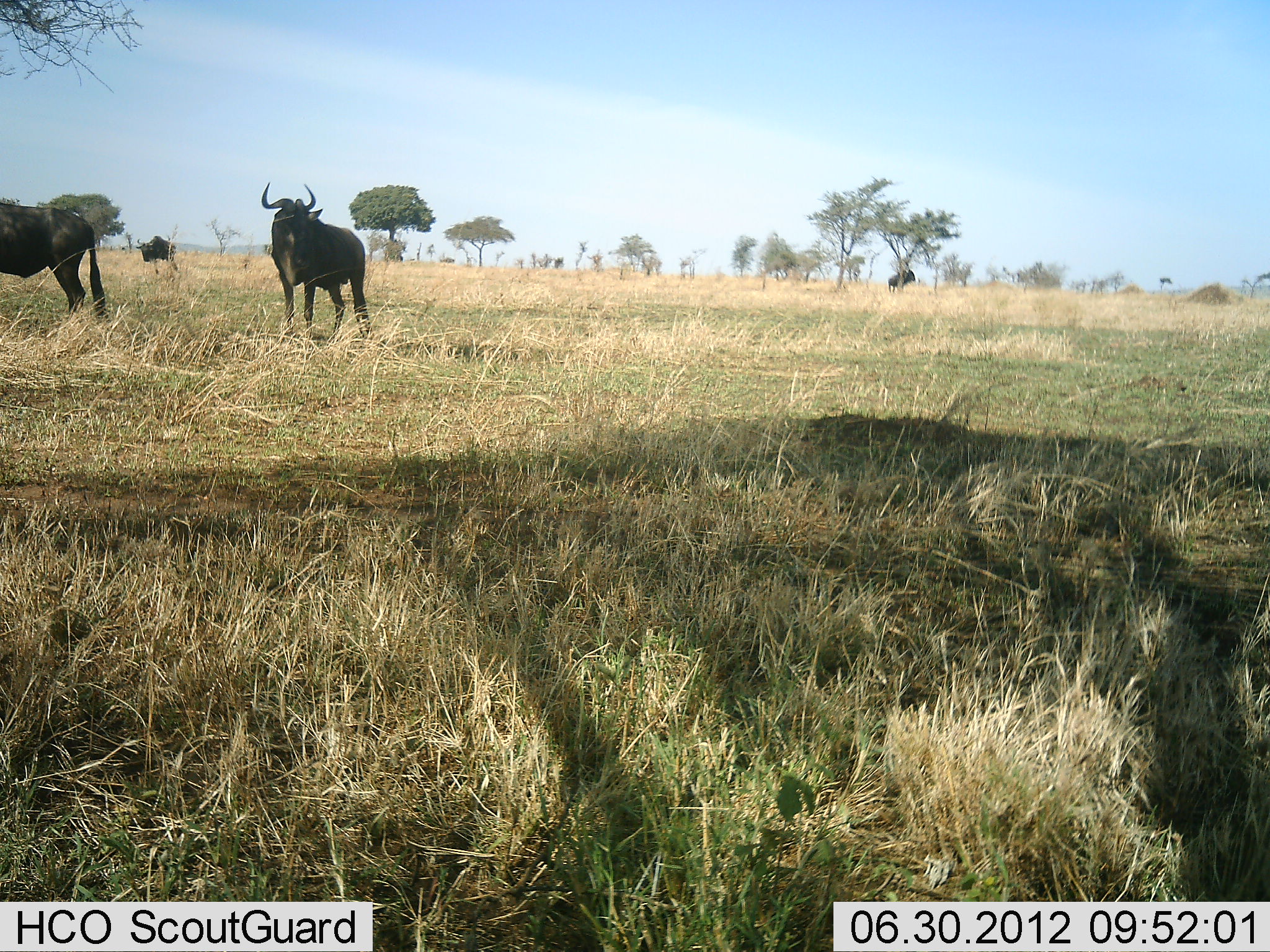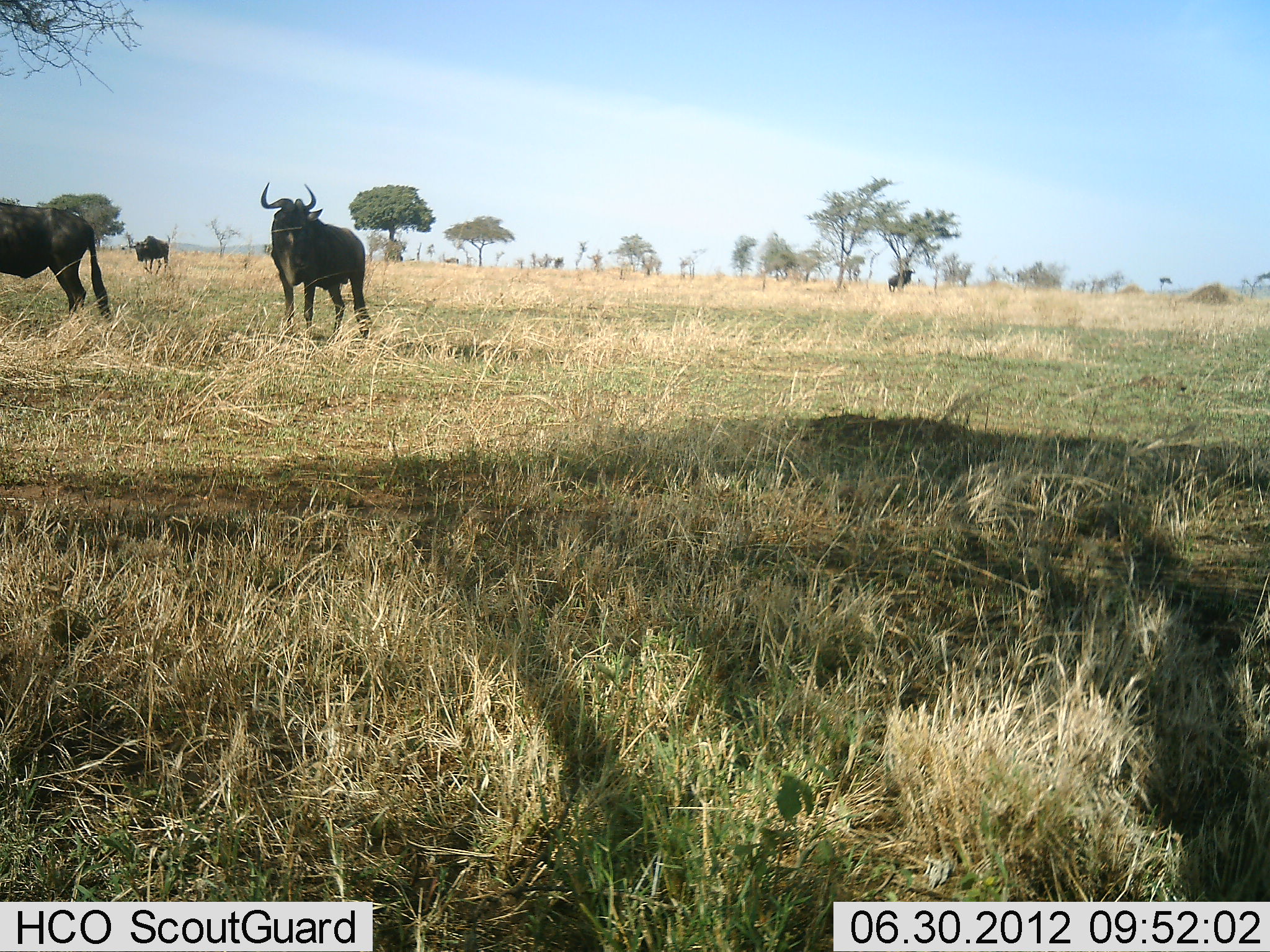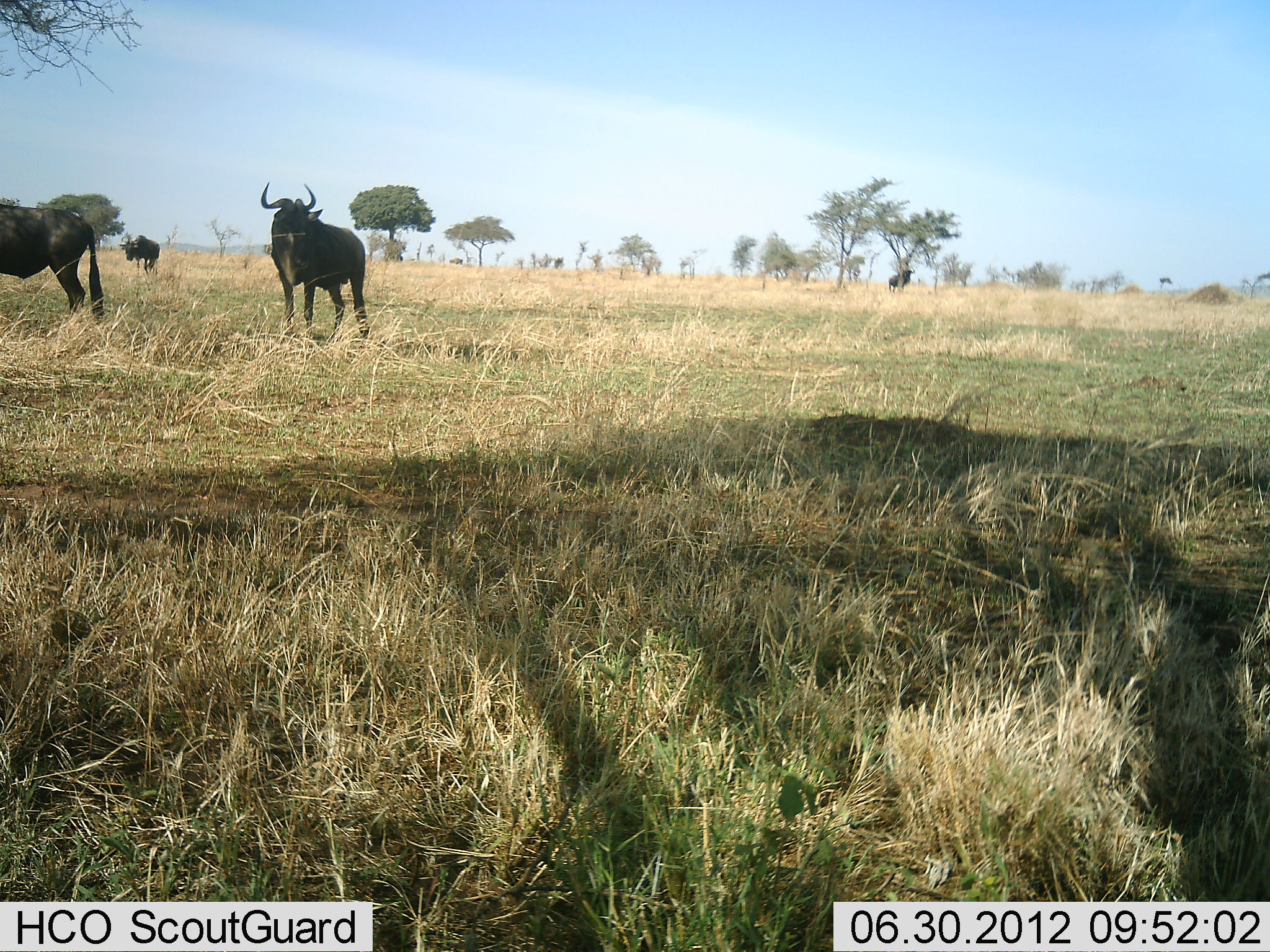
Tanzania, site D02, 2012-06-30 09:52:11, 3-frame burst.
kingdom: Animalia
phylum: Chordata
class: Mammalia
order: Artiodactyla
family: Bovidae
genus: Connochaetes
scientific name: Connochaetes taurinus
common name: blue wildebeest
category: wildebeest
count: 4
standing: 90%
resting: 0%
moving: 50%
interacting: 0%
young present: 0%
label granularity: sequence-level